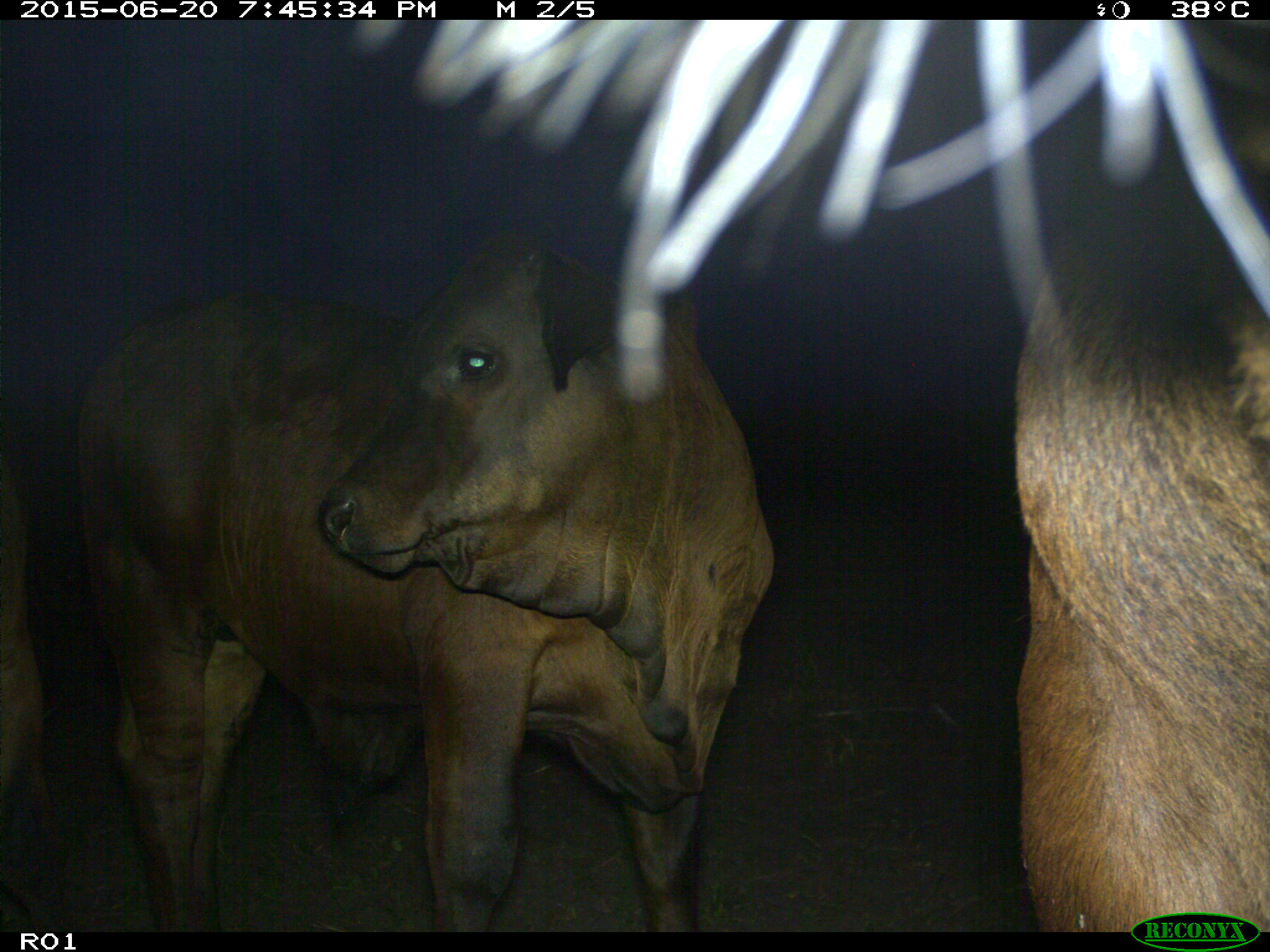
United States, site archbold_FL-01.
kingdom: Animalia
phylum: Chordata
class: Mammalia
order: Artiodactyla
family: Bovidae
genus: Bos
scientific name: Bos taurus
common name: domestic cow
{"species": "Bos taurus (domestic cow)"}